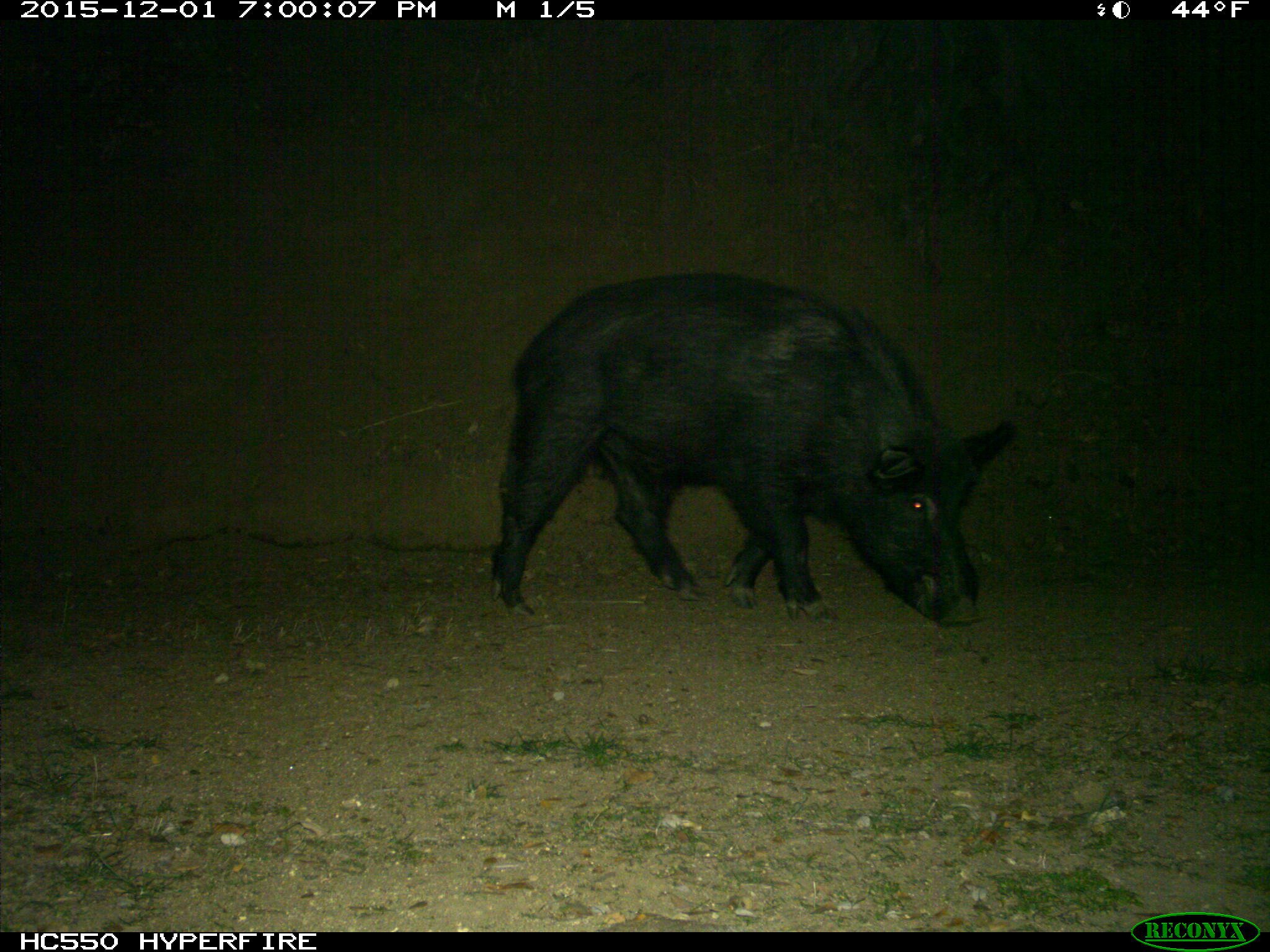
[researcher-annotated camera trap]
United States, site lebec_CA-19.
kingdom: Animalia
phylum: Chordata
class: Mammalia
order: Artiodactyla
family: Suidae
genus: Sus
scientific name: Sus scrofa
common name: wild boar